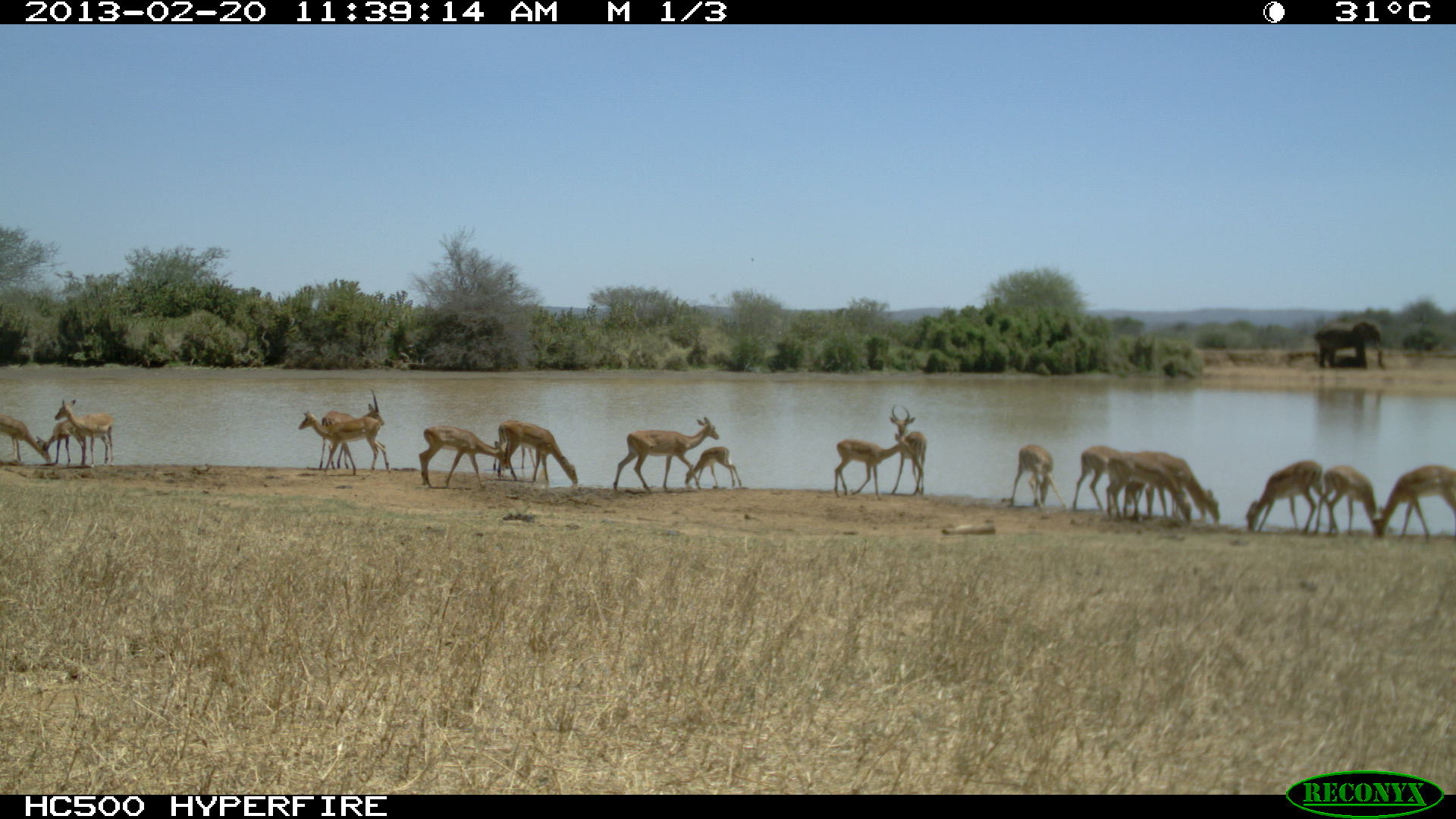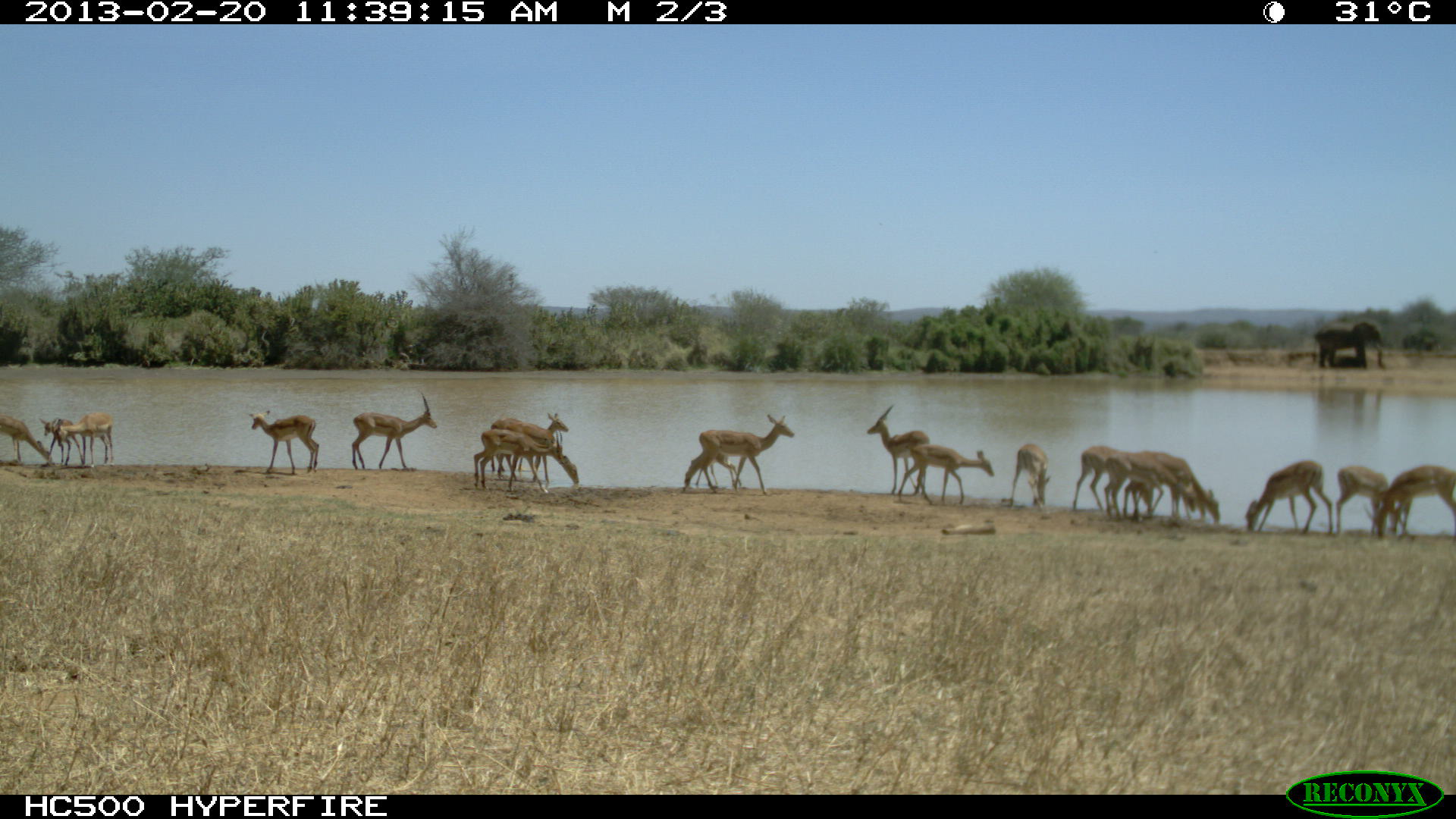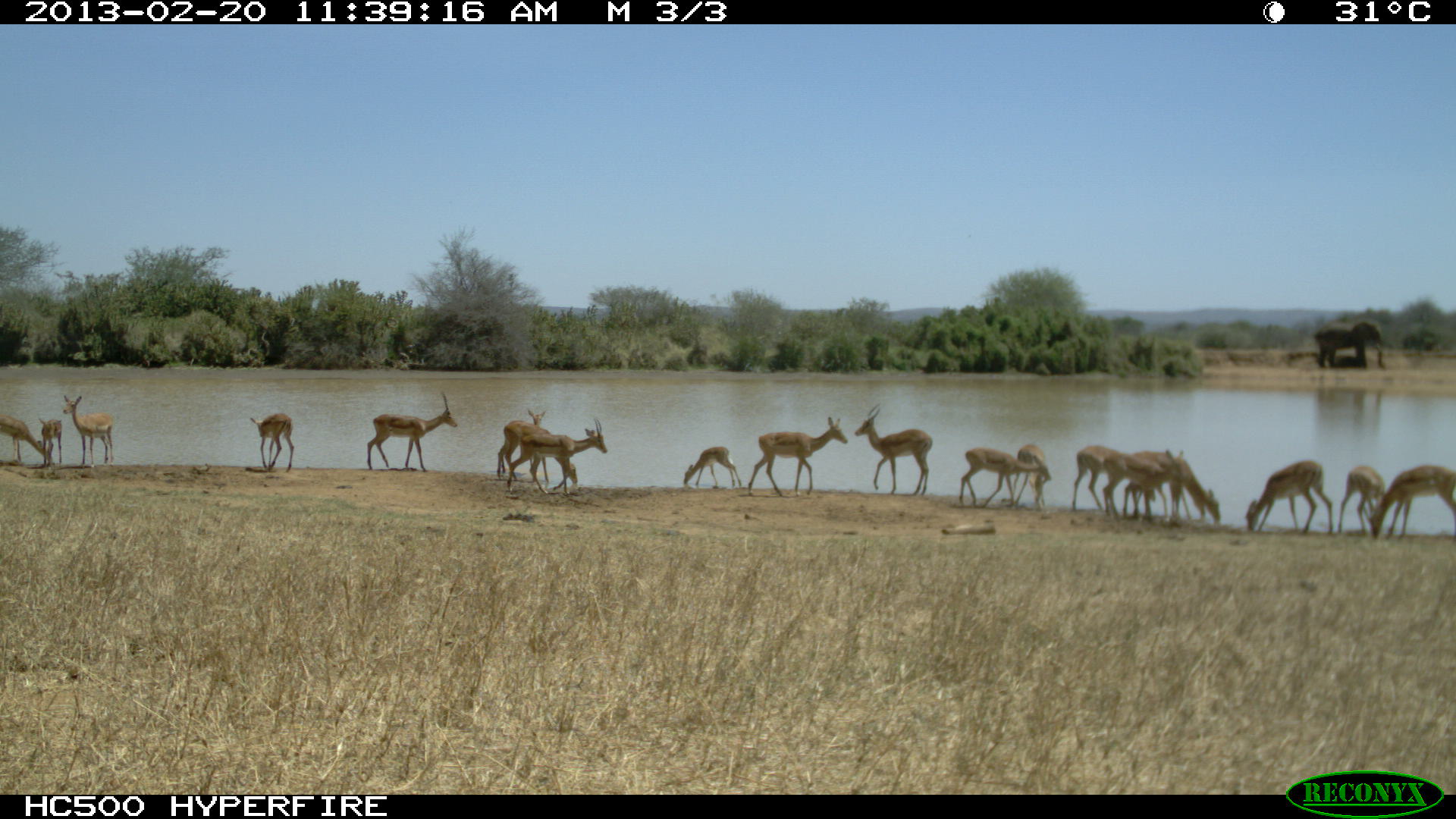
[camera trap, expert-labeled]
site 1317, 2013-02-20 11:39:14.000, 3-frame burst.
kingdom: Animalia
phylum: Chordata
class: Mammalia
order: Artiodactyla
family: Bovidae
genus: Aepyceros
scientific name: Aepyceros melampus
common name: impala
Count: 19.